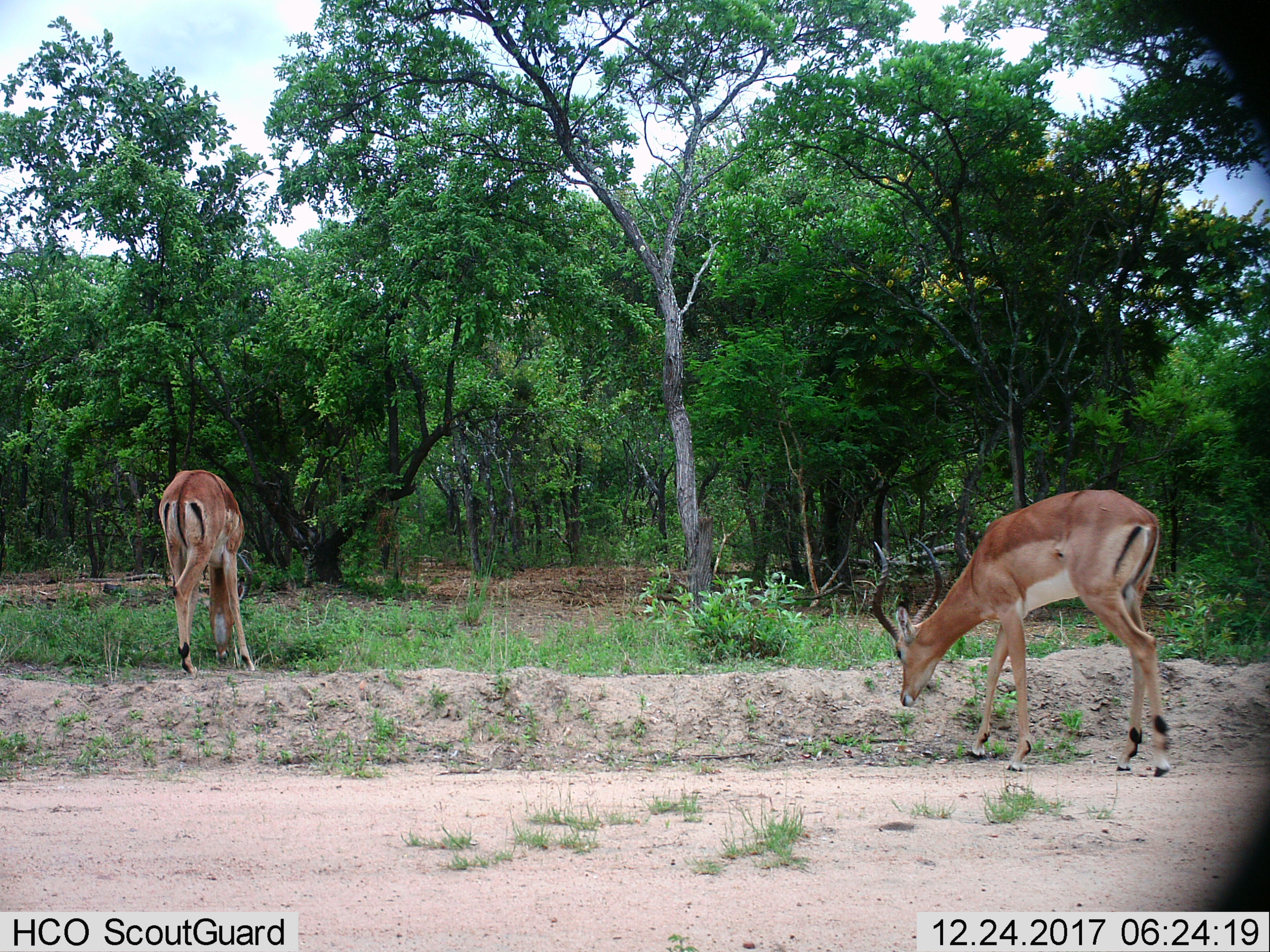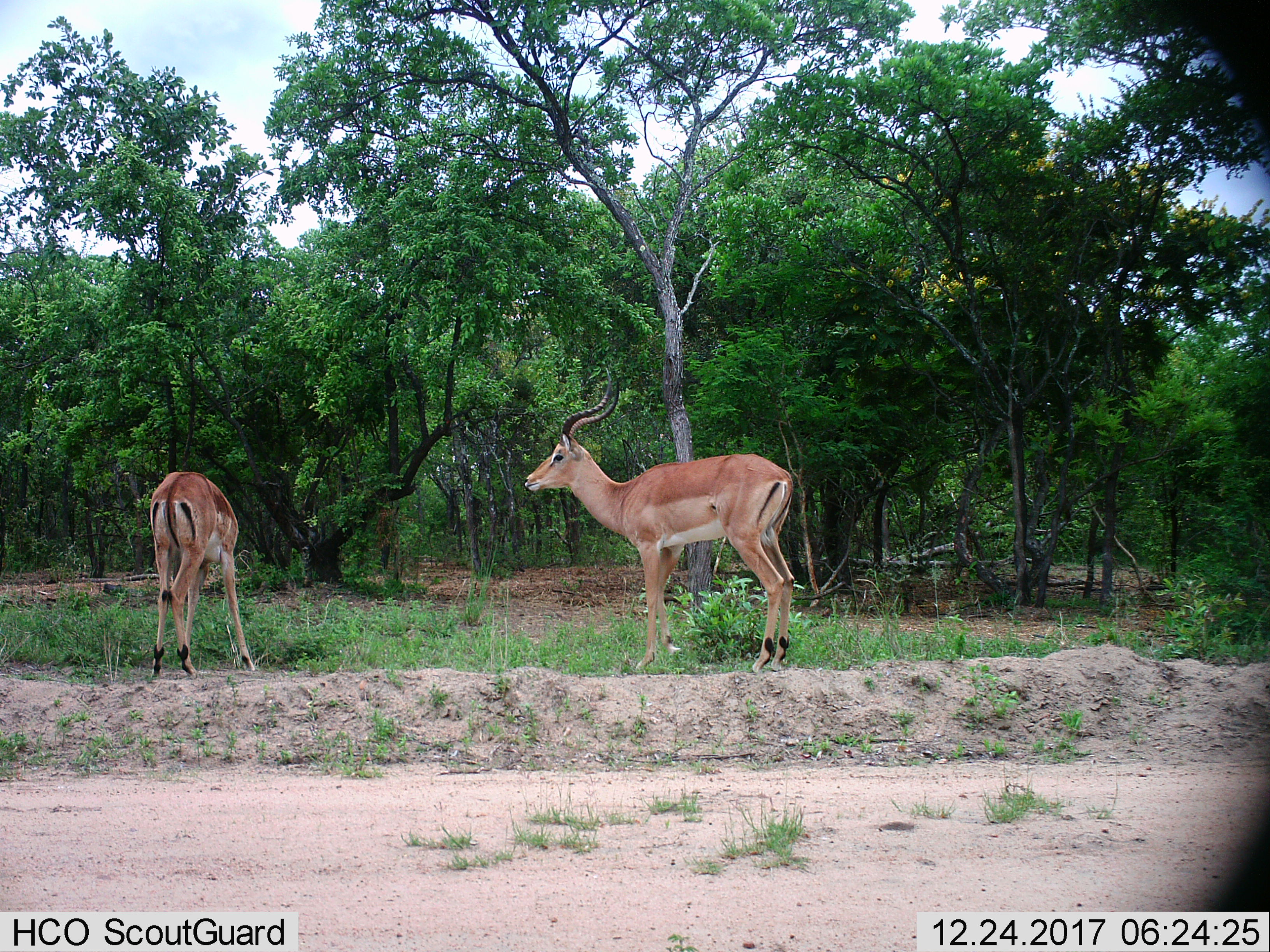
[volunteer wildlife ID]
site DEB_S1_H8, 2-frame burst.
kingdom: Animalia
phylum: Chordata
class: Mammalia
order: Artiodactyla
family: Bovidae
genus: Aepyceros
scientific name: Aepyceros melampus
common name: impala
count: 2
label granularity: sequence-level